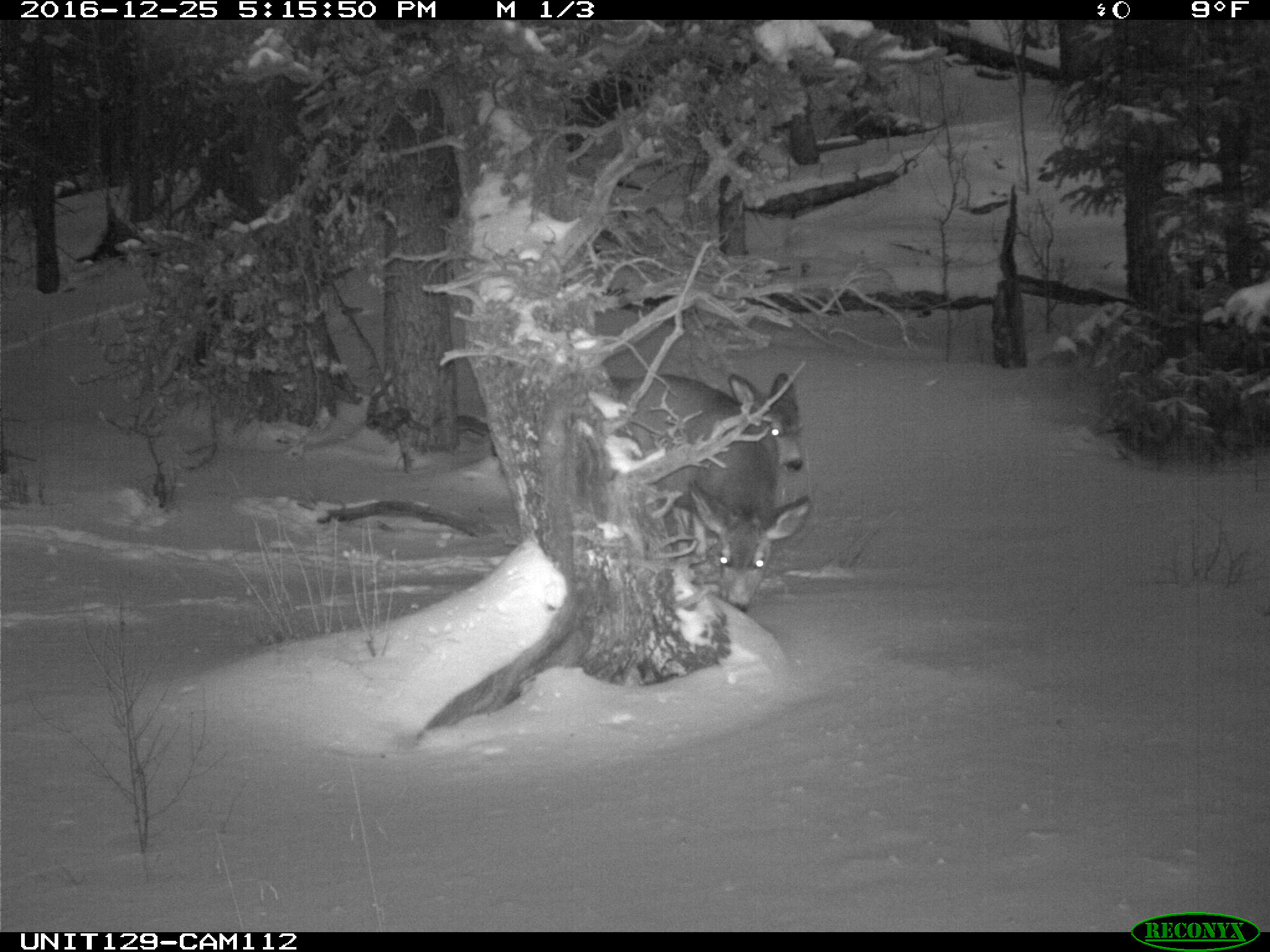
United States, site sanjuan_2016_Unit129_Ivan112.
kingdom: Animalia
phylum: Chordata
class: Mammalia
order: Artiodactyla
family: Cervidae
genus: Odocoileus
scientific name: Odocoileus hemionus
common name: mule deer